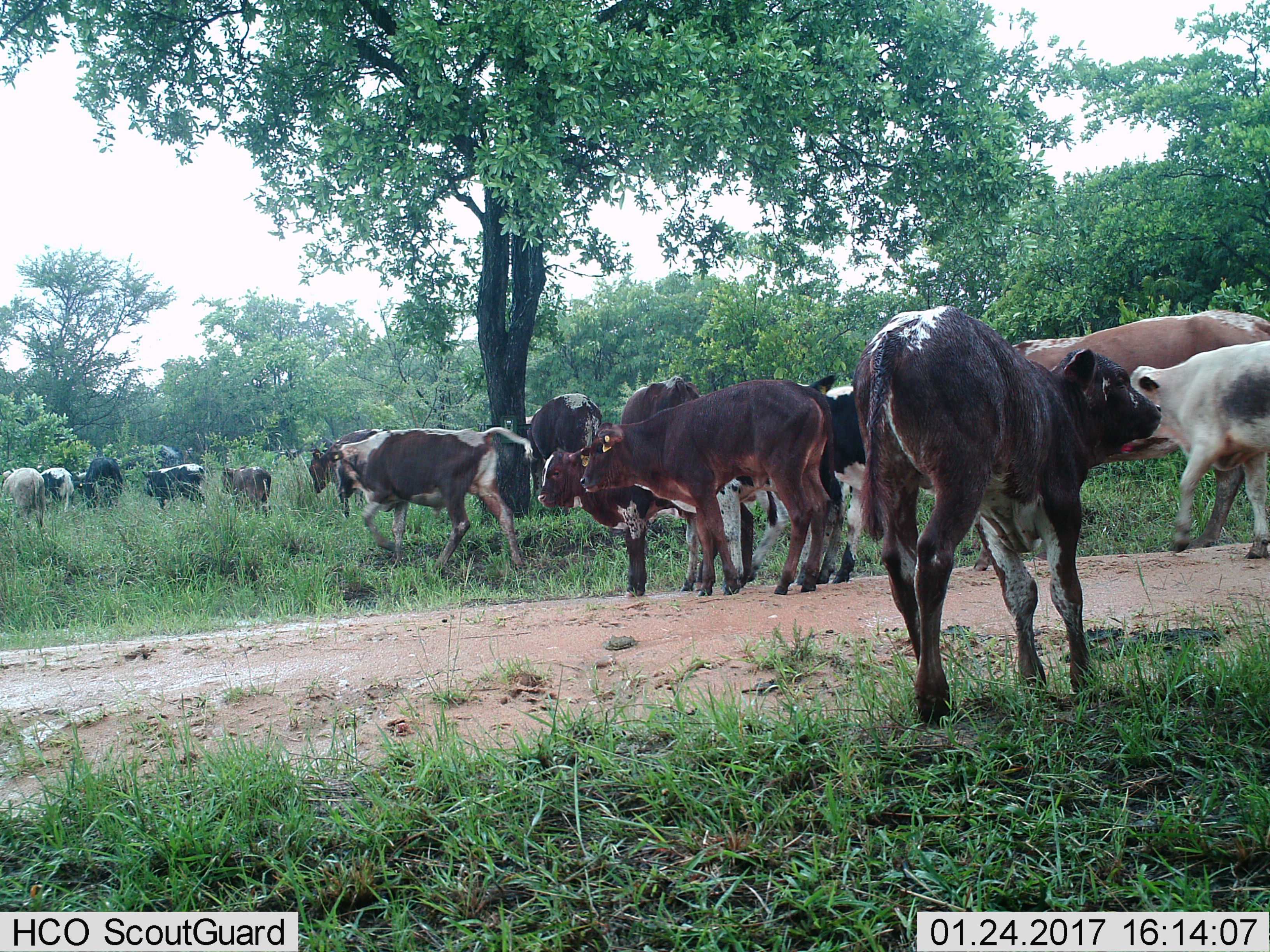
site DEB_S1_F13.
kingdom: Animalia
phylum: Chordata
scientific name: Vertebrata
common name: domestic animal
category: domesticanimal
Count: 11-50.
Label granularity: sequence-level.